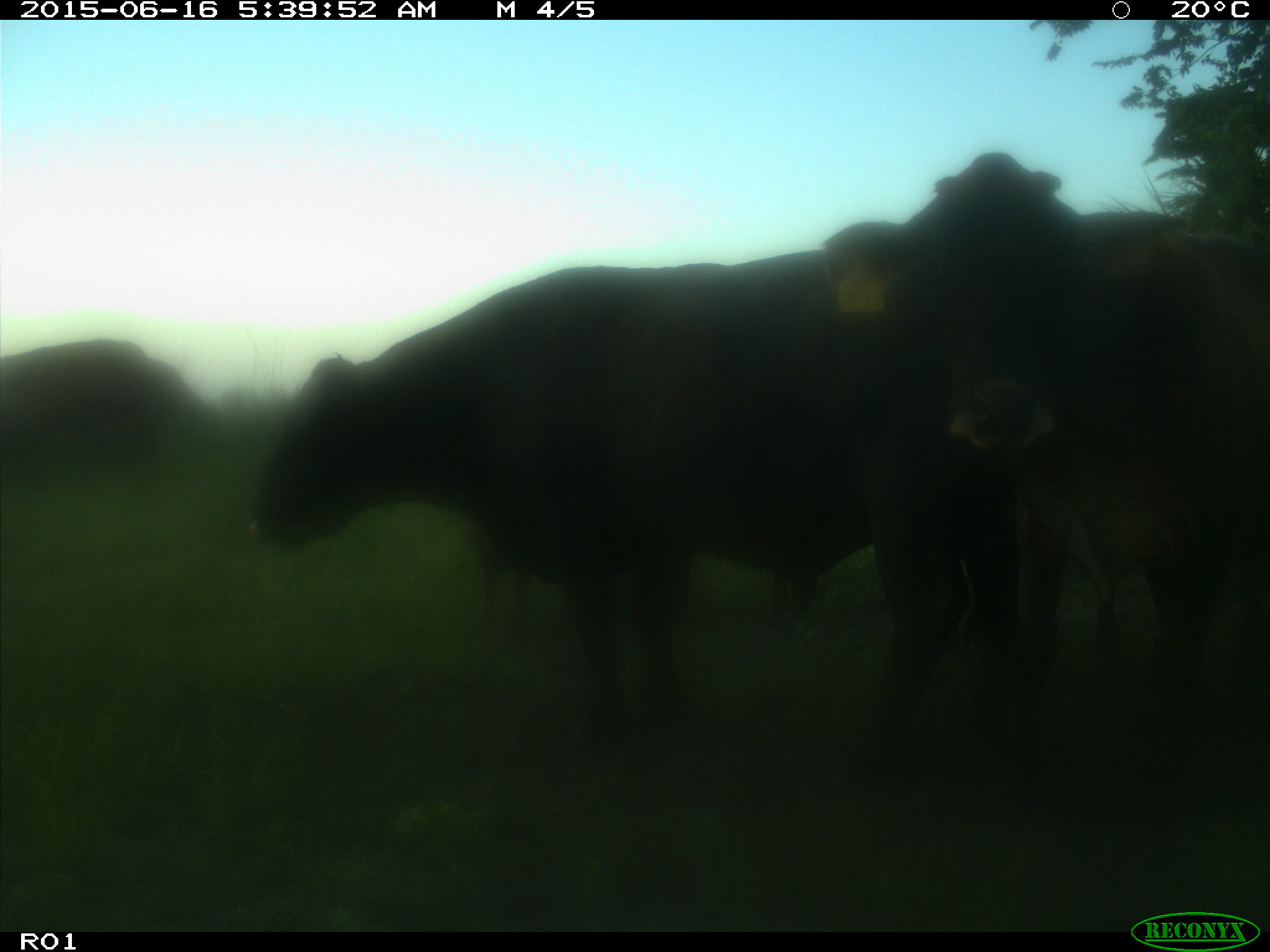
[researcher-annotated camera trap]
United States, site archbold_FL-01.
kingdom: Animalia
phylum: Chordata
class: Mammalia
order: Artiodactyla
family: Bovidae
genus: Bos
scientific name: Bos taurus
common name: domestic cow